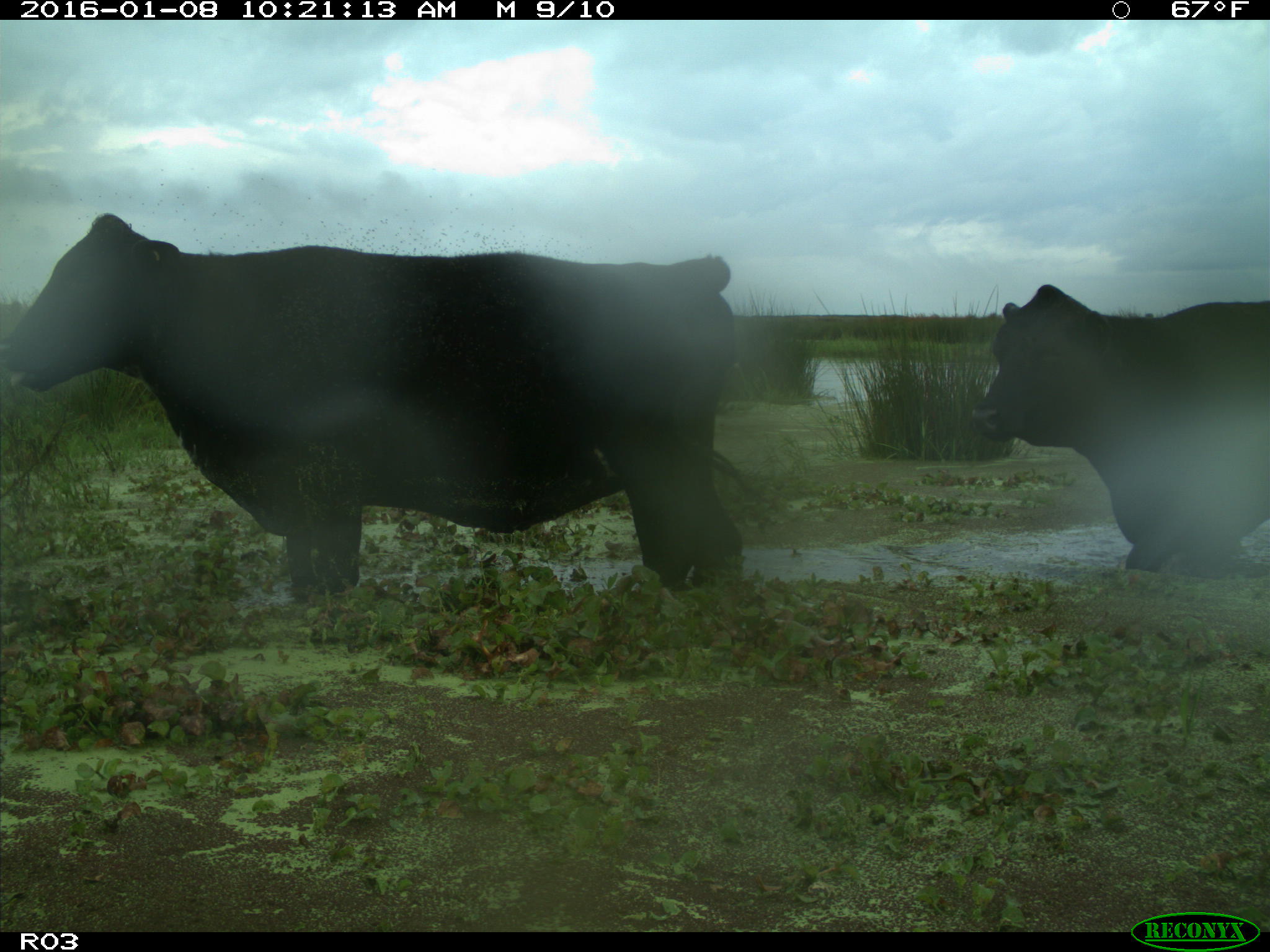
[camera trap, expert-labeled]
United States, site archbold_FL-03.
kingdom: Animalia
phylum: Chordata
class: Mammalia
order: Artiodactyla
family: Bovidae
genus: Bos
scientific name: Bos taurus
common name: domestic cow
Bos taurus (domestic cow).